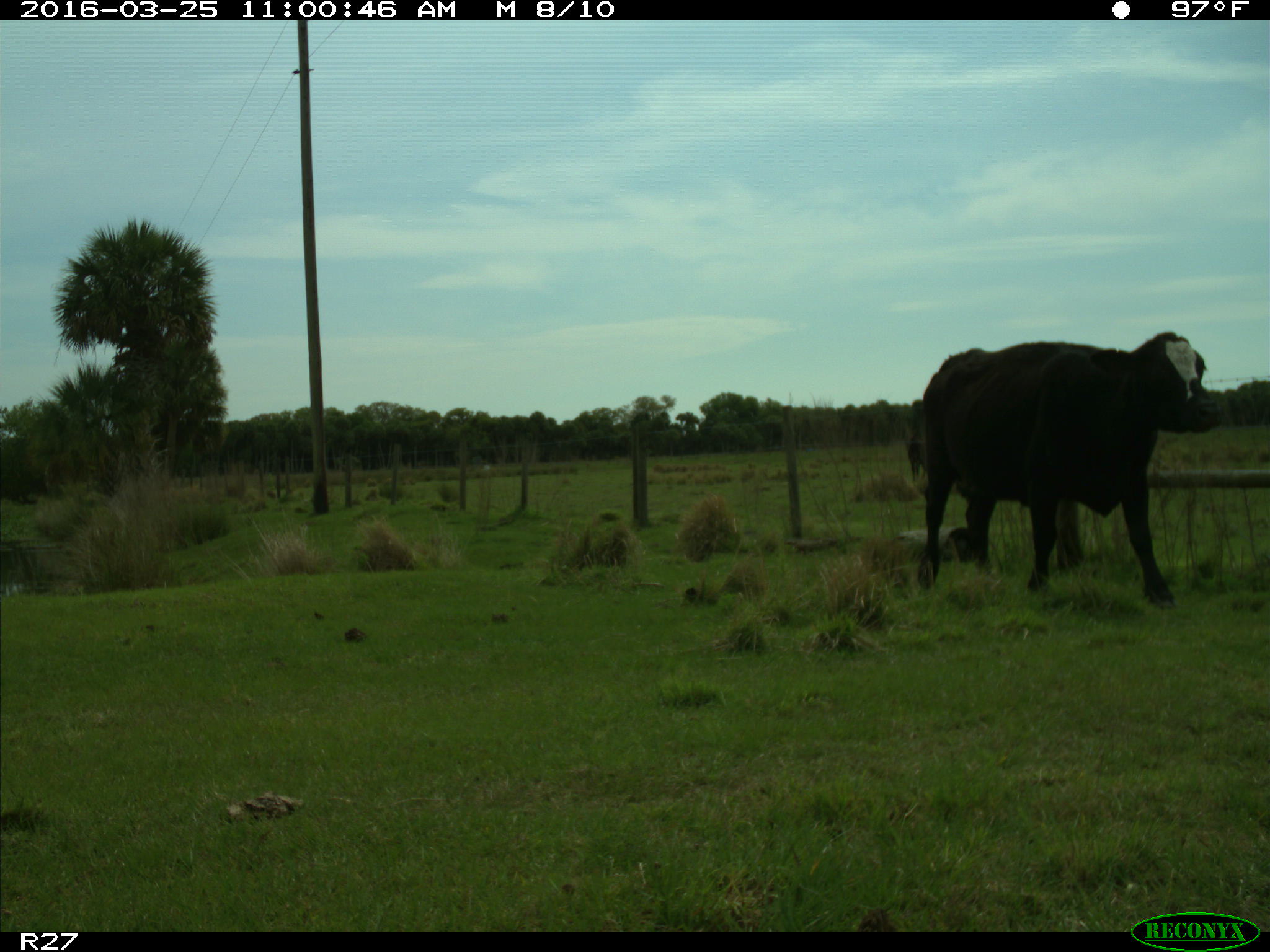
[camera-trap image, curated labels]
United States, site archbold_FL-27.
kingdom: Animalia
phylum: Chordata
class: Mammalia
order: Artiodactyla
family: Bovidae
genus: Bos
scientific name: Bos taurus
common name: domestic cow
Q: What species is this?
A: Bos taurus (domestic cow).